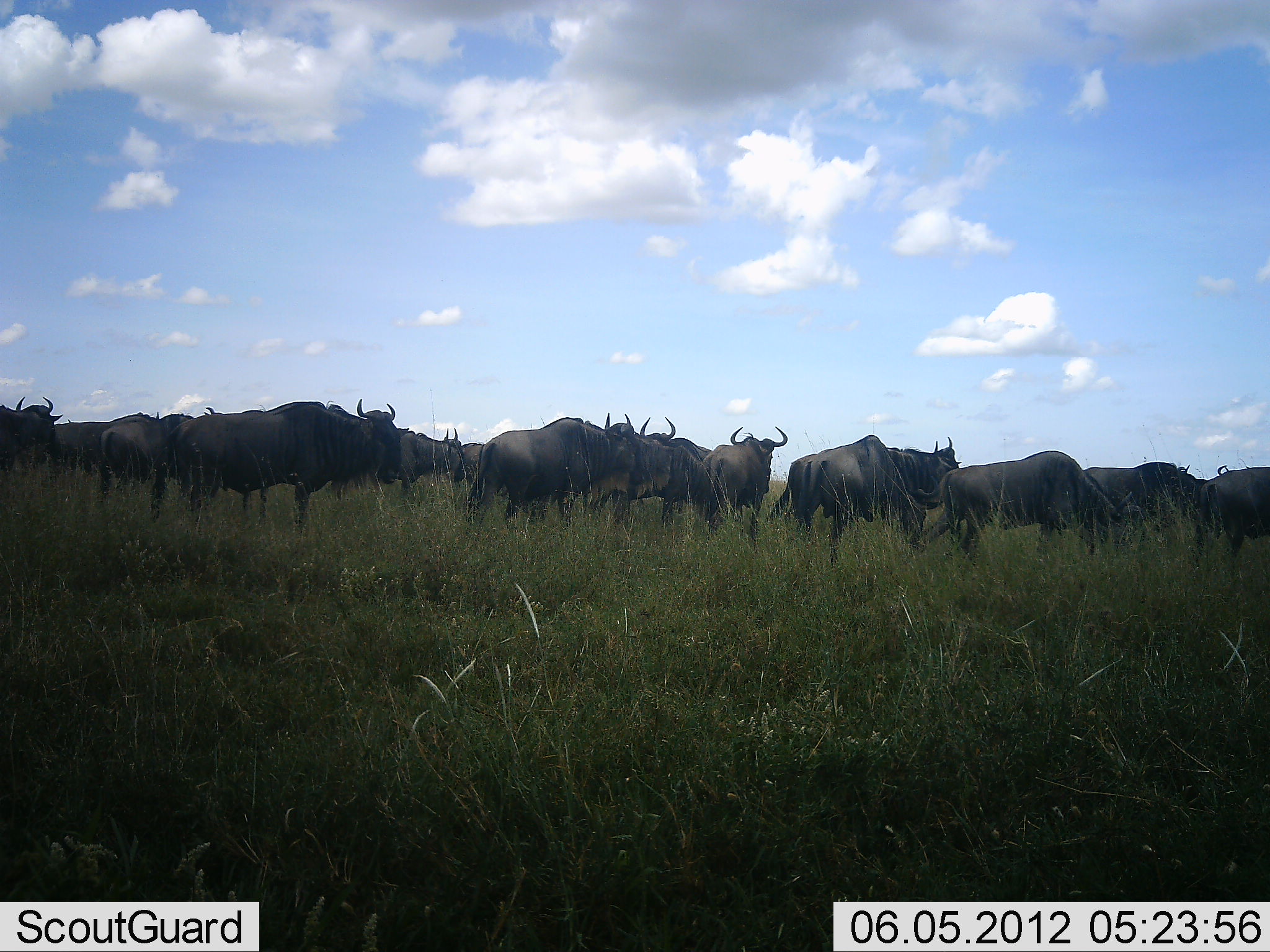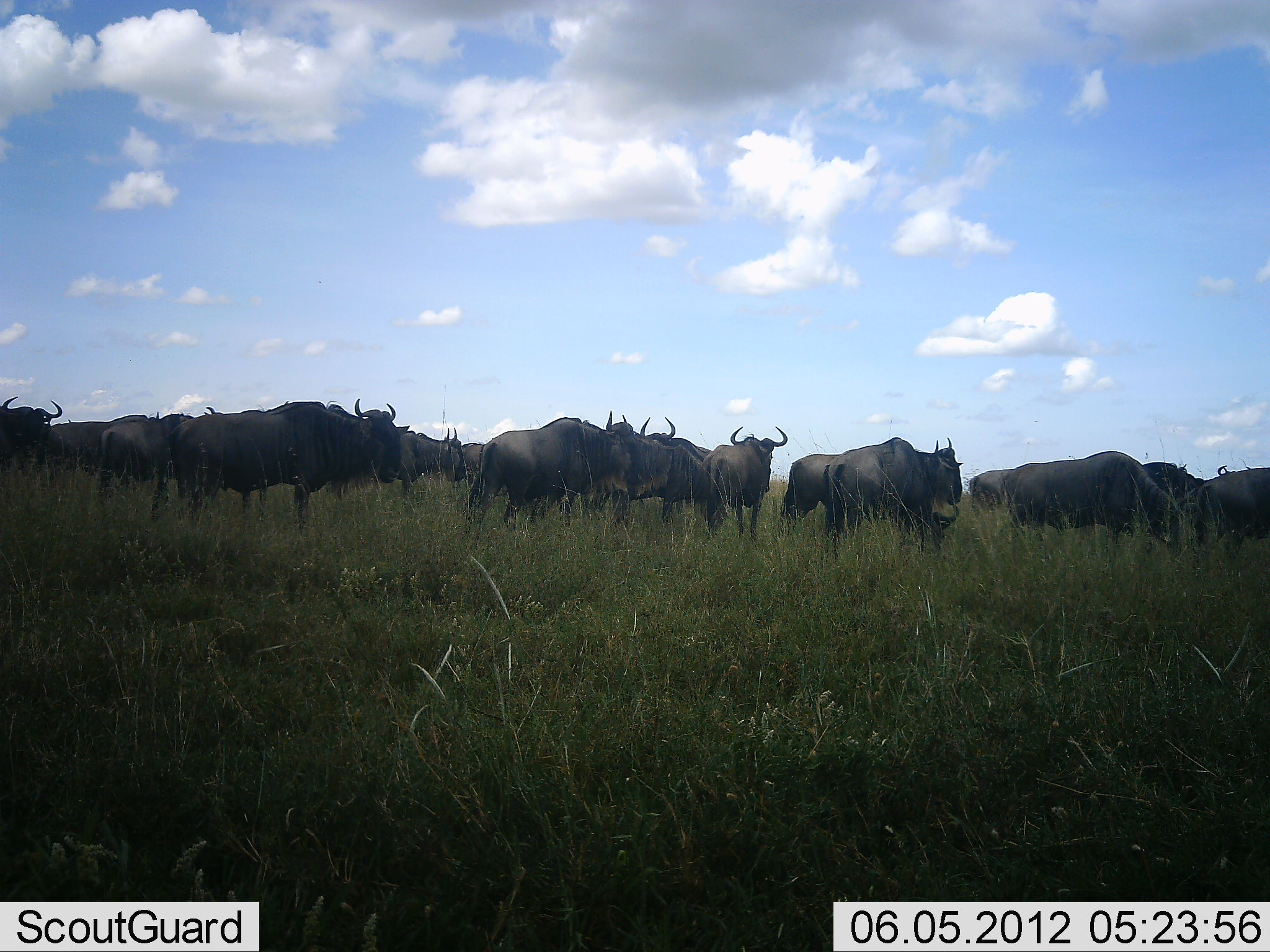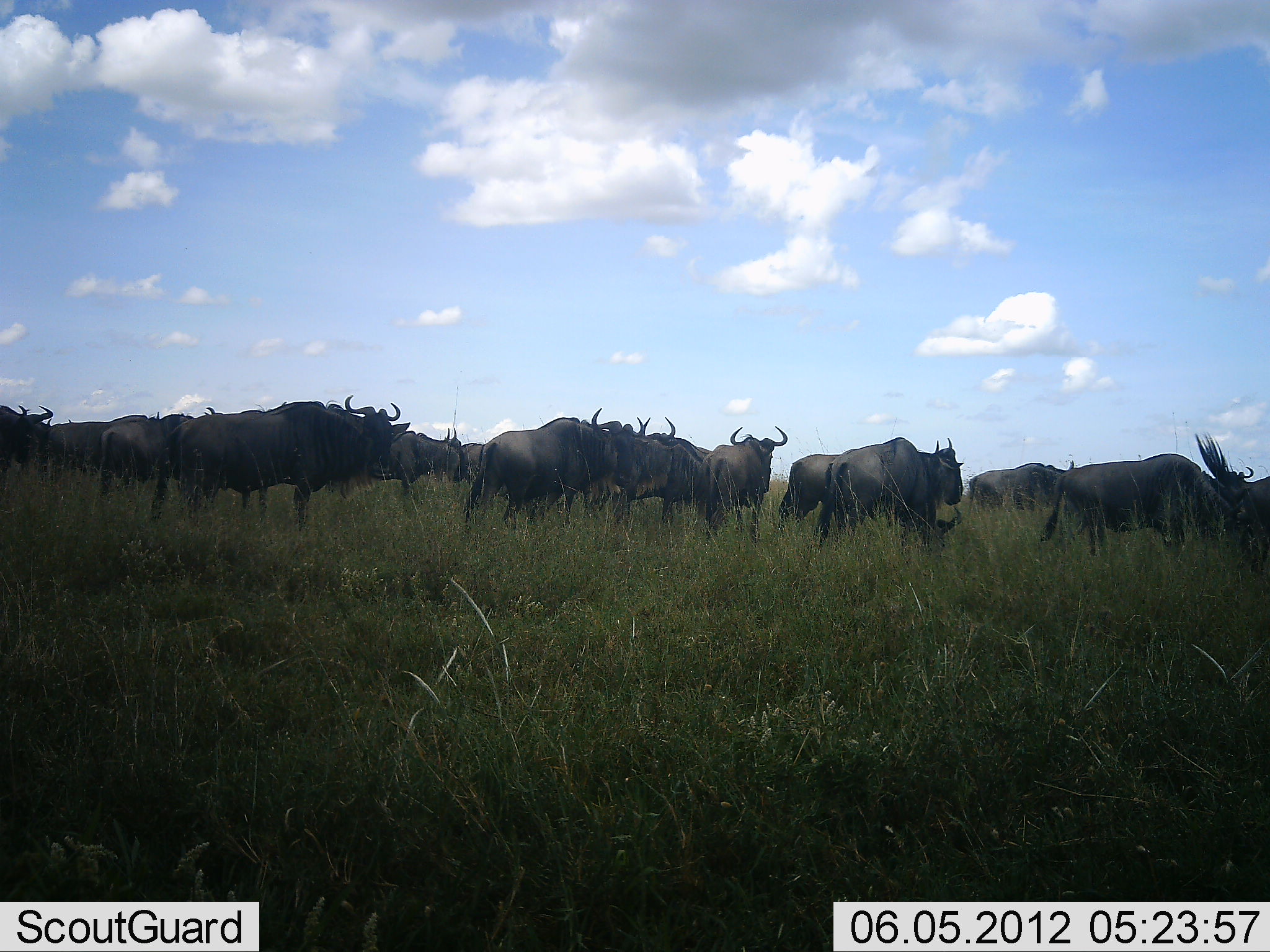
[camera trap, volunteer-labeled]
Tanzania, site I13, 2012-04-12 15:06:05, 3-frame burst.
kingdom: Animalia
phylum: Chordata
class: Mammalia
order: Artiodactyla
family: Bovidae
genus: Connochaetes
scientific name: Connochaetes taurinus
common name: blue wildebeest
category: wildebeest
Wildebeest (blue wildebeest) (Connochaetes taurinus), count 11-50. Behavior (volunteer vote fractions): standing 92%, resting 8%, moving 38%, interacting 0%. Young present (vote fraction): 0%. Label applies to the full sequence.